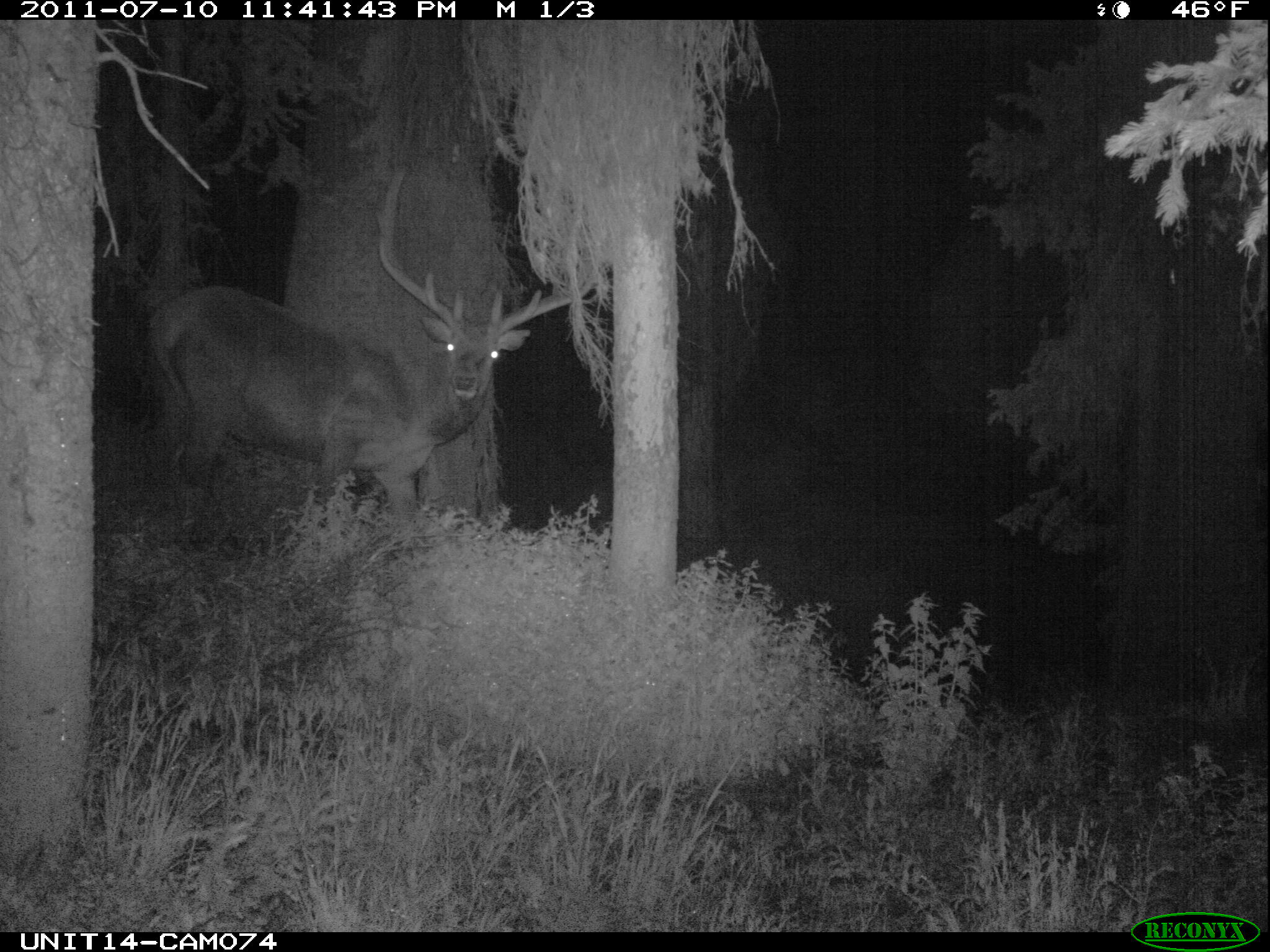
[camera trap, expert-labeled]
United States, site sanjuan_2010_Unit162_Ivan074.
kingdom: Animalia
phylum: Chordata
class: Mammalia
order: Artiodactyla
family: Cervidae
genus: Cervus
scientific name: Cervus elaphus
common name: red deer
Cervus elaphus (red deer).